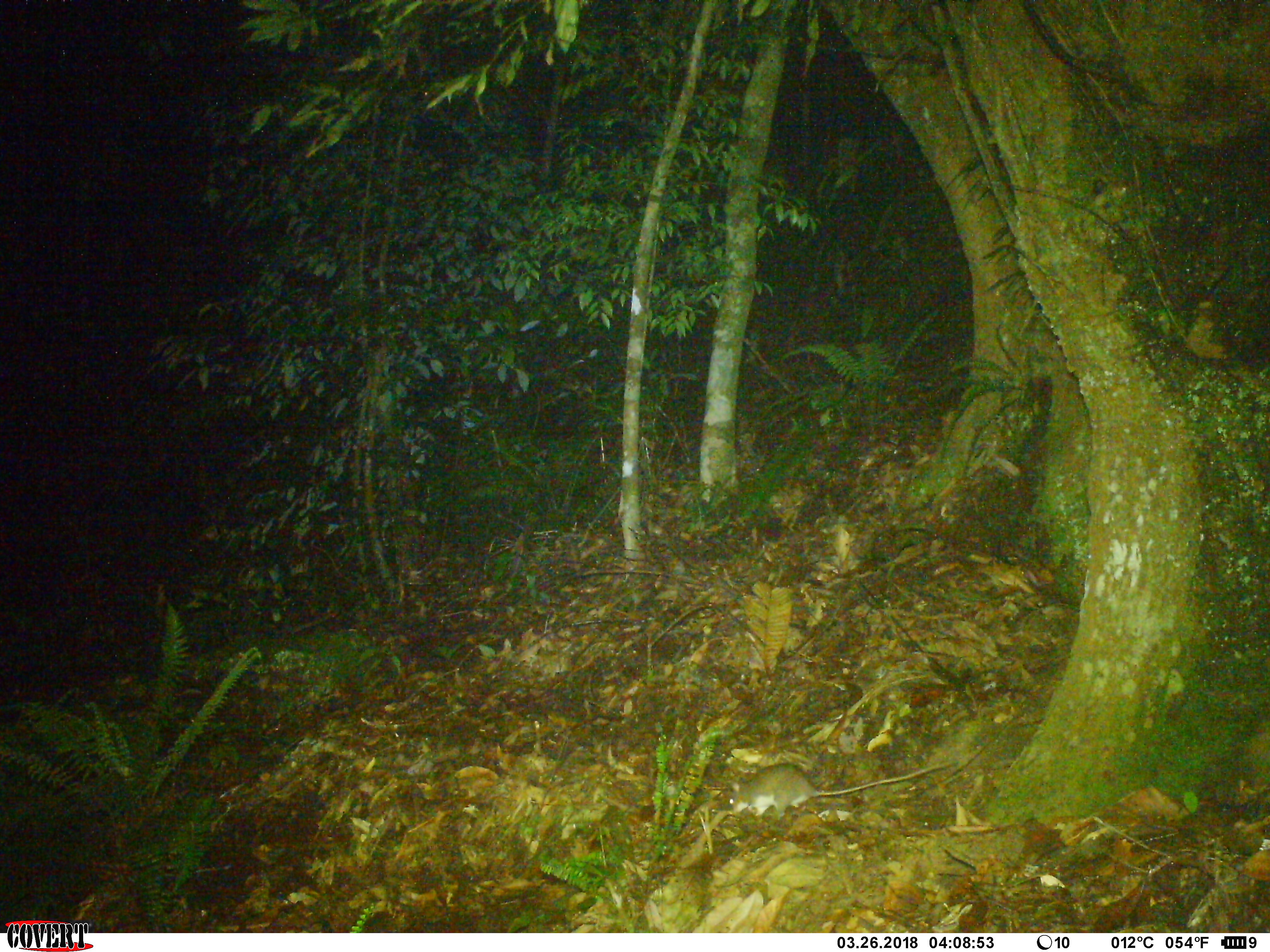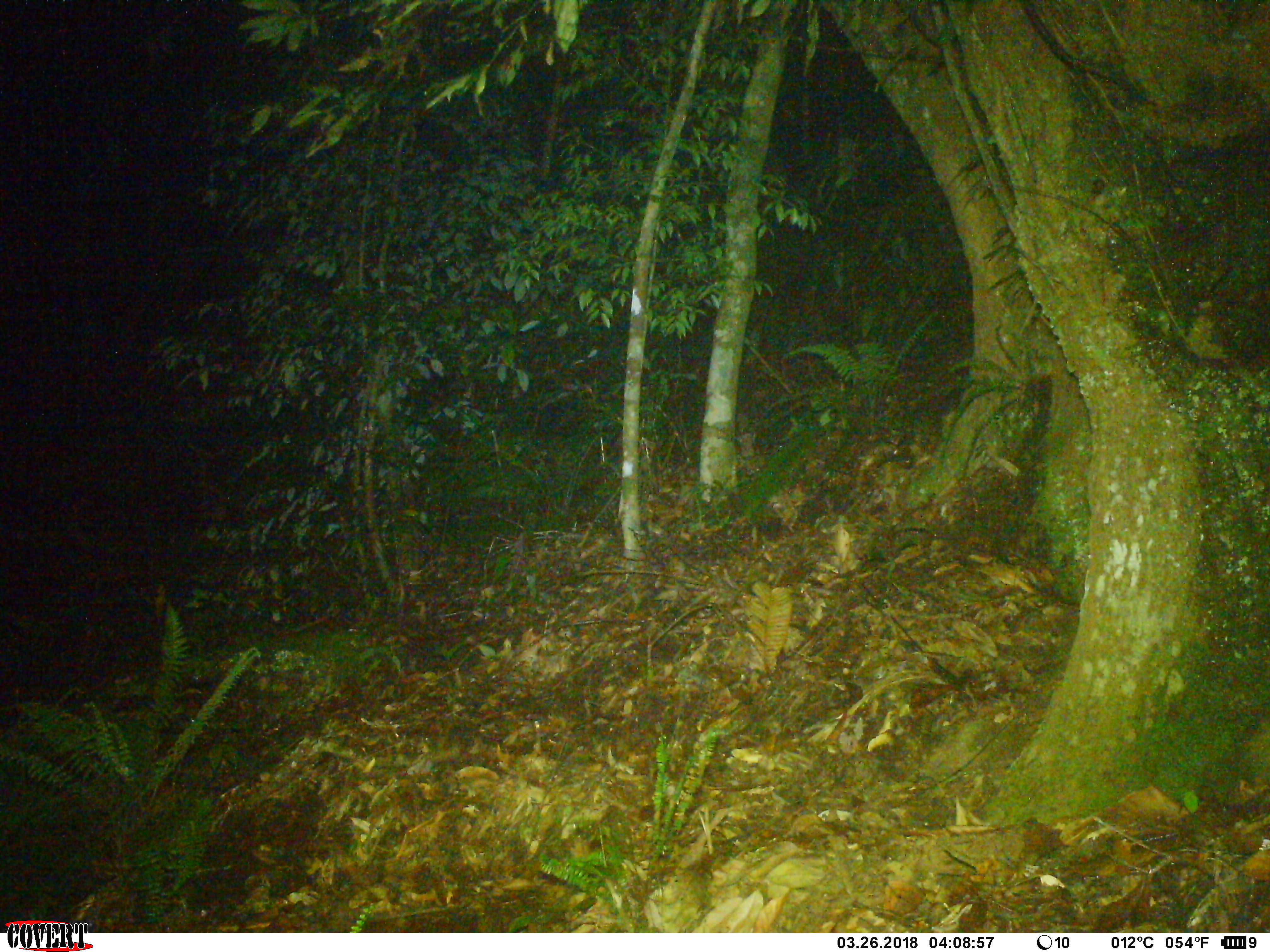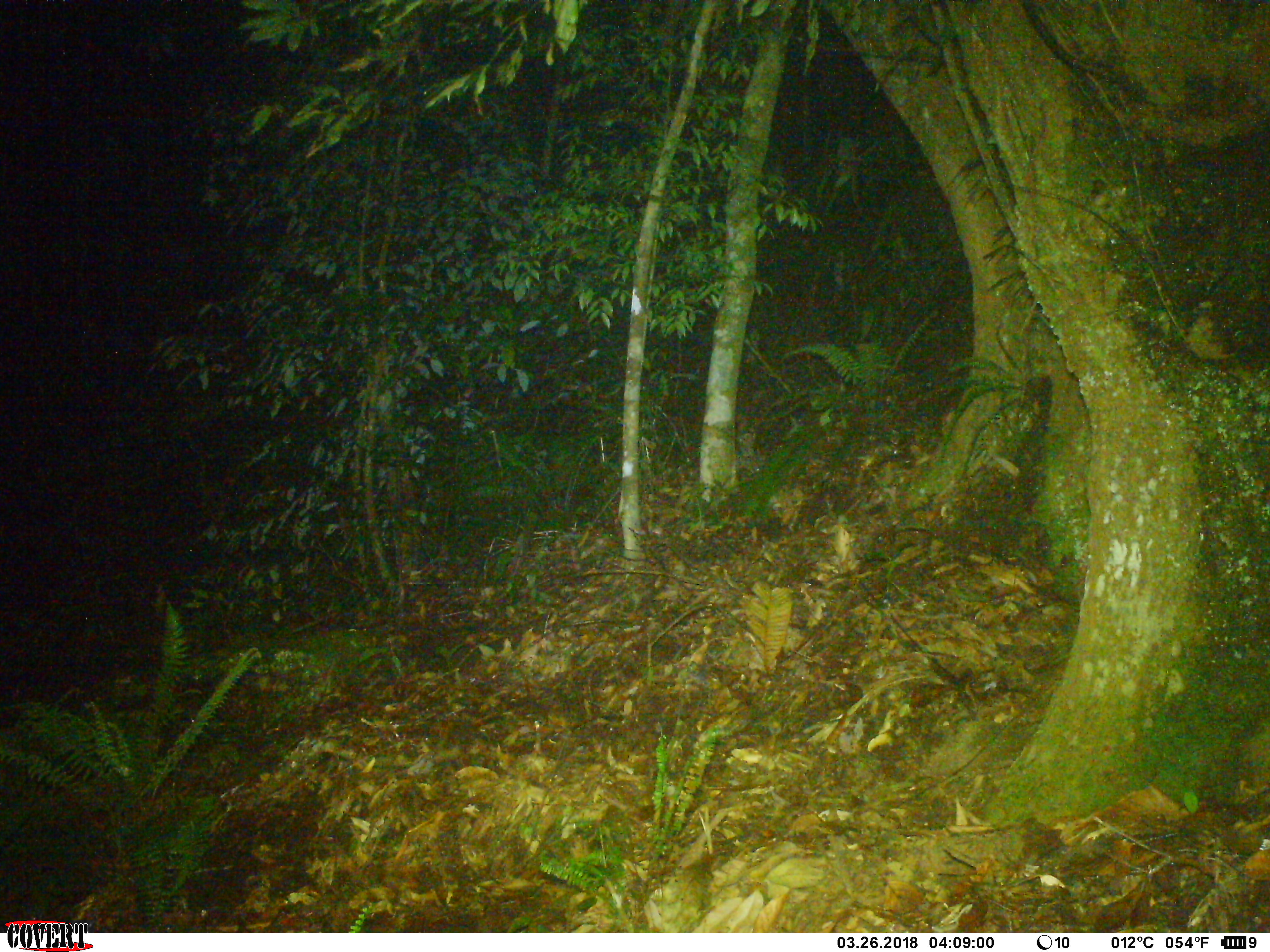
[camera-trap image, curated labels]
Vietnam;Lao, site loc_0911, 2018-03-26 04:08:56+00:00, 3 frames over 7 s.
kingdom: Animalia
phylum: Chordata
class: Mammalia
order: Rodentia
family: Muridae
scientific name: Muridae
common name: old-world mice and rats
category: unidentified murid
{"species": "unidentified murid (old-world mice and rats) (Muridae)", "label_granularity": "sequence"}